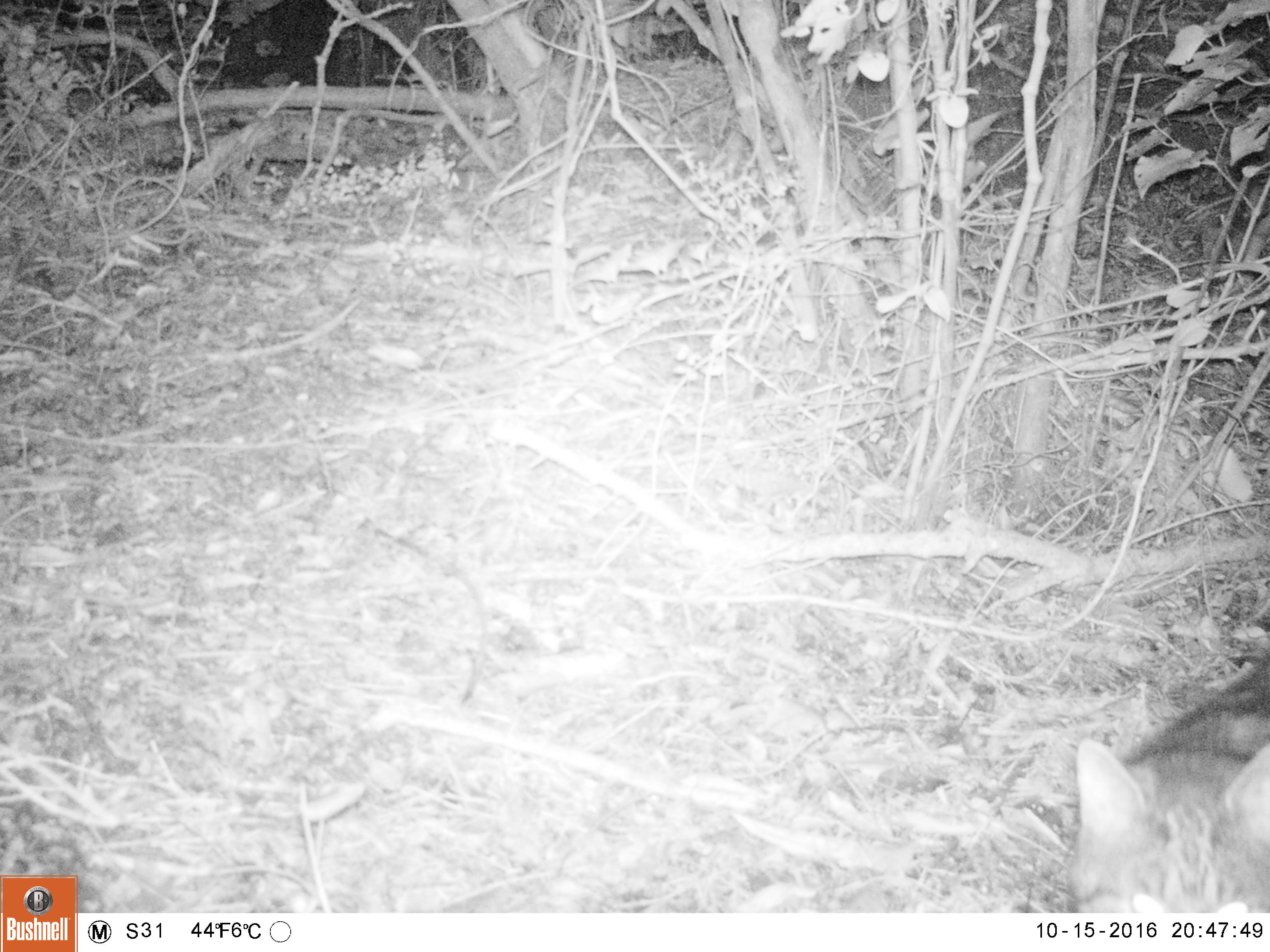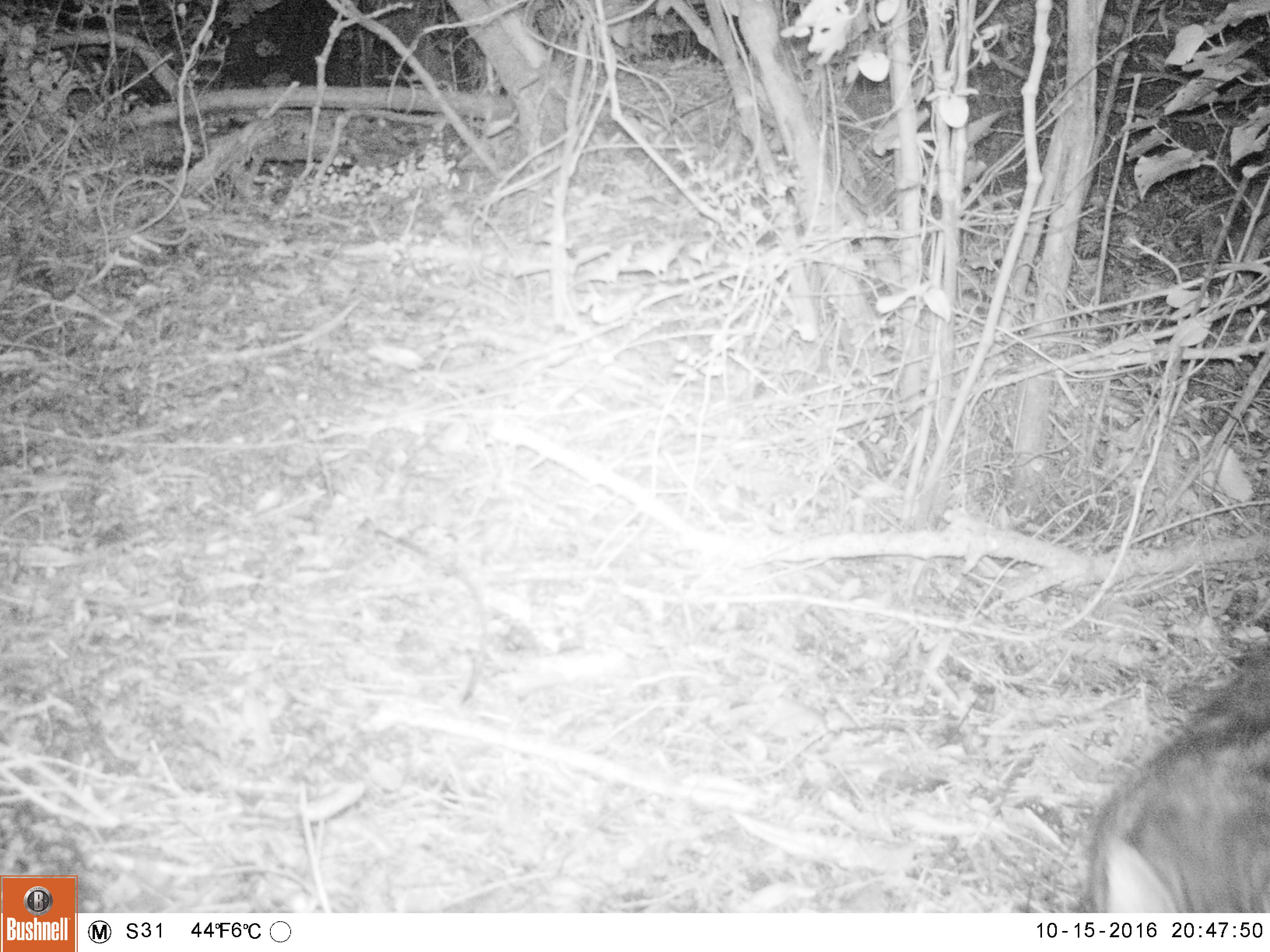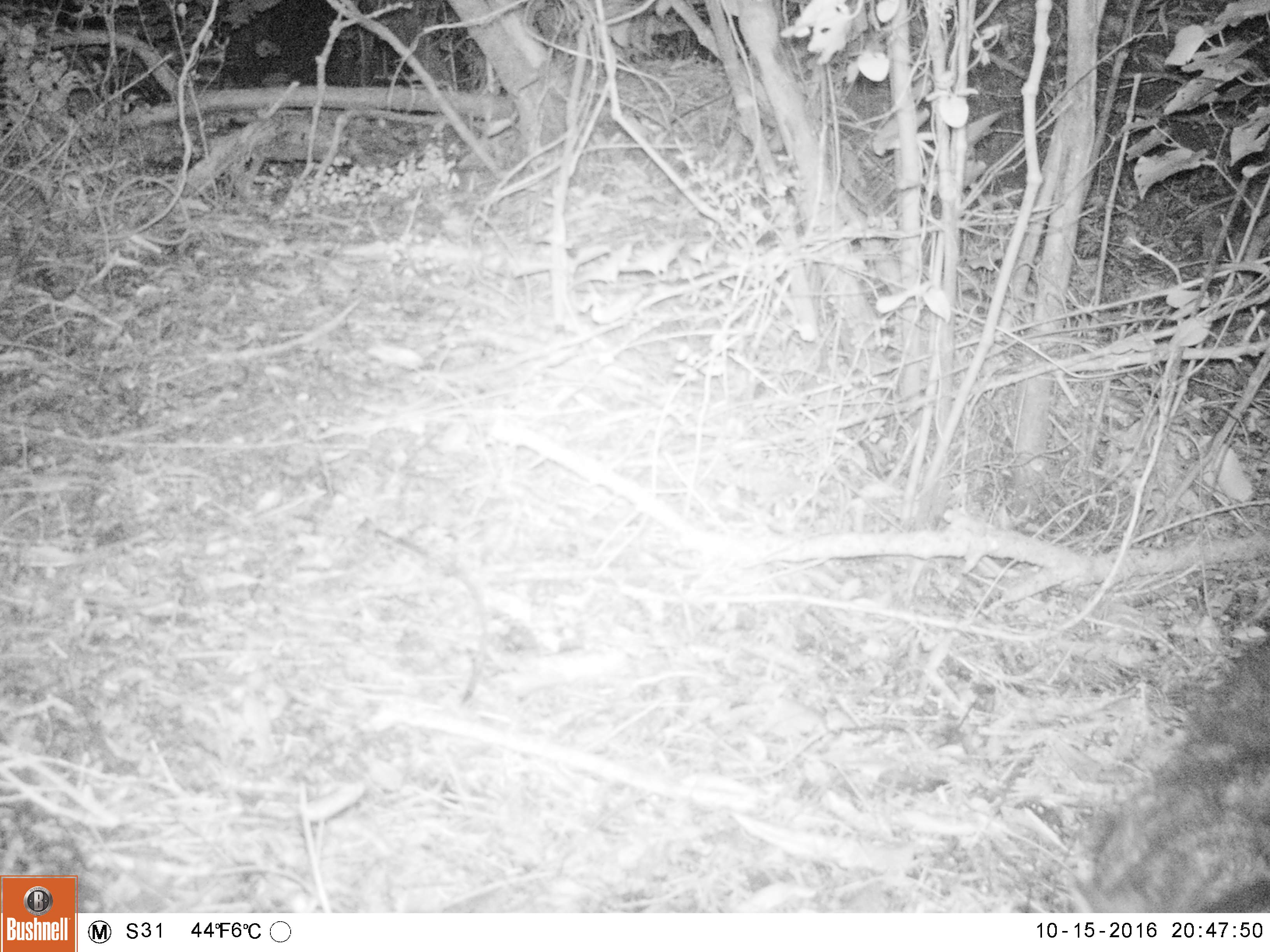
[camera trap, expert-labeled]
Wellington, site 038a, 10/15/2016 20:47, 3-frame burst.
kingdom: Animalia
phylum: Chordata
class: Mammalia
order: Carnivora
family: Felidae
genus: Felis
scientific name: Felis catus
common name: cat